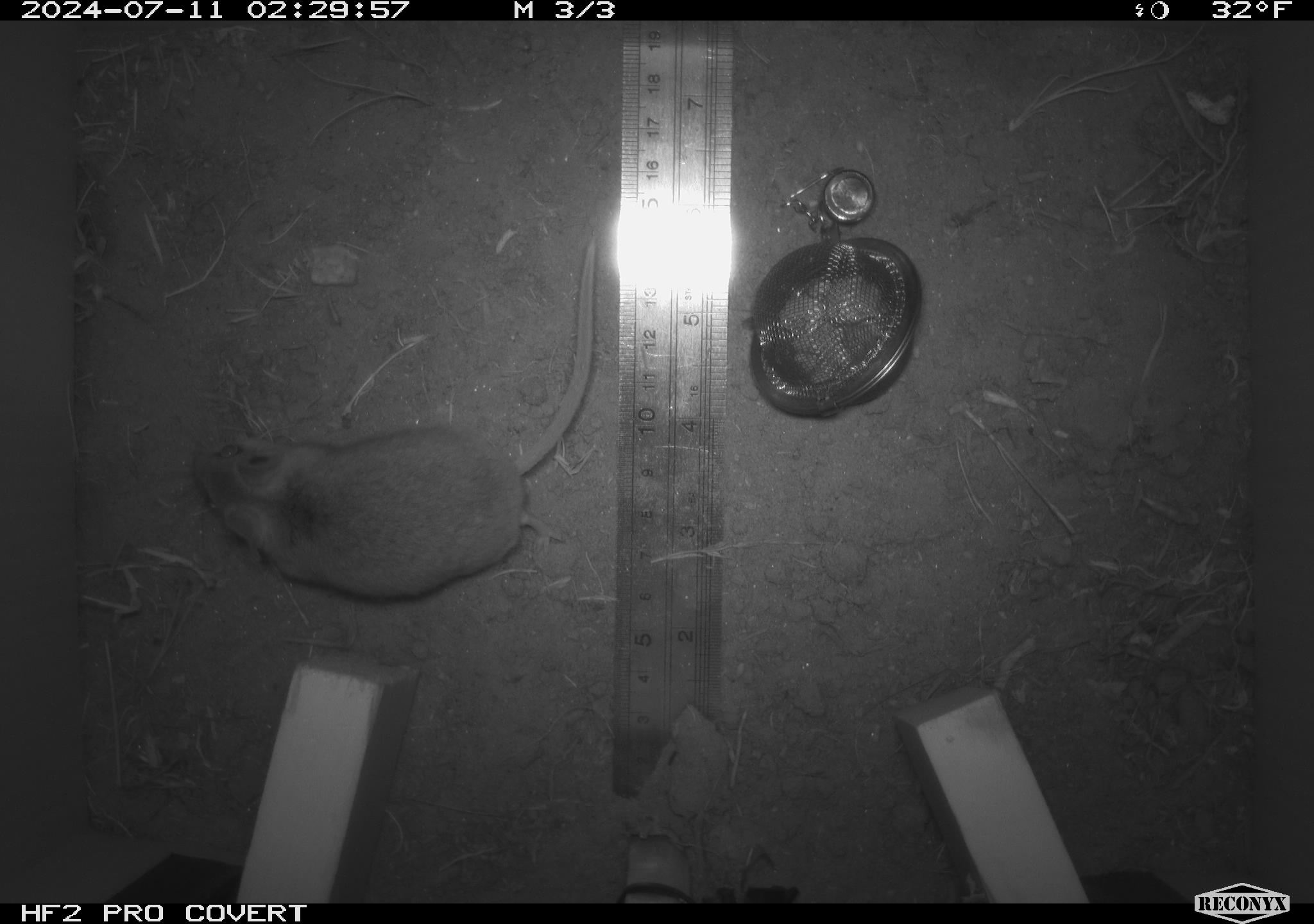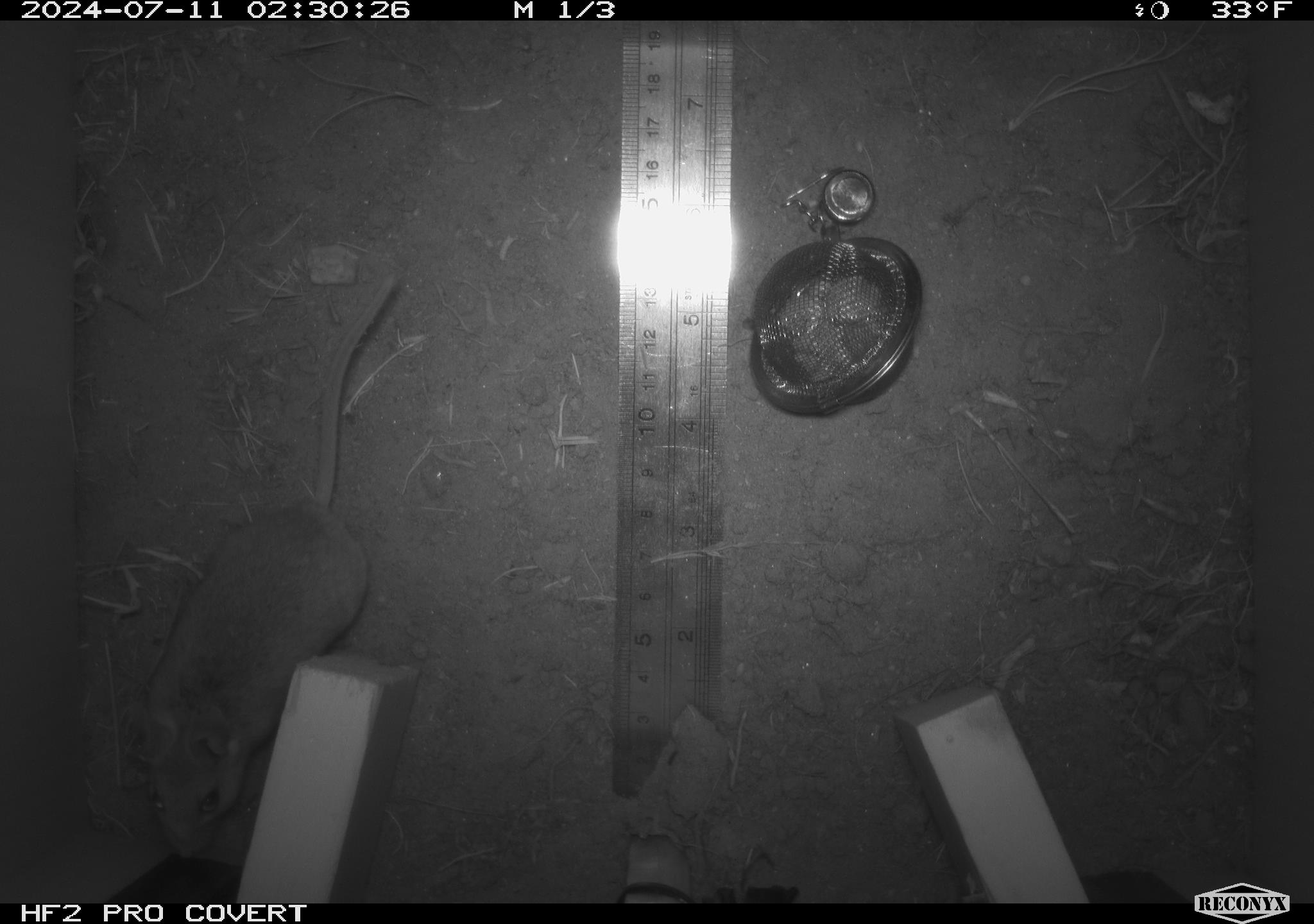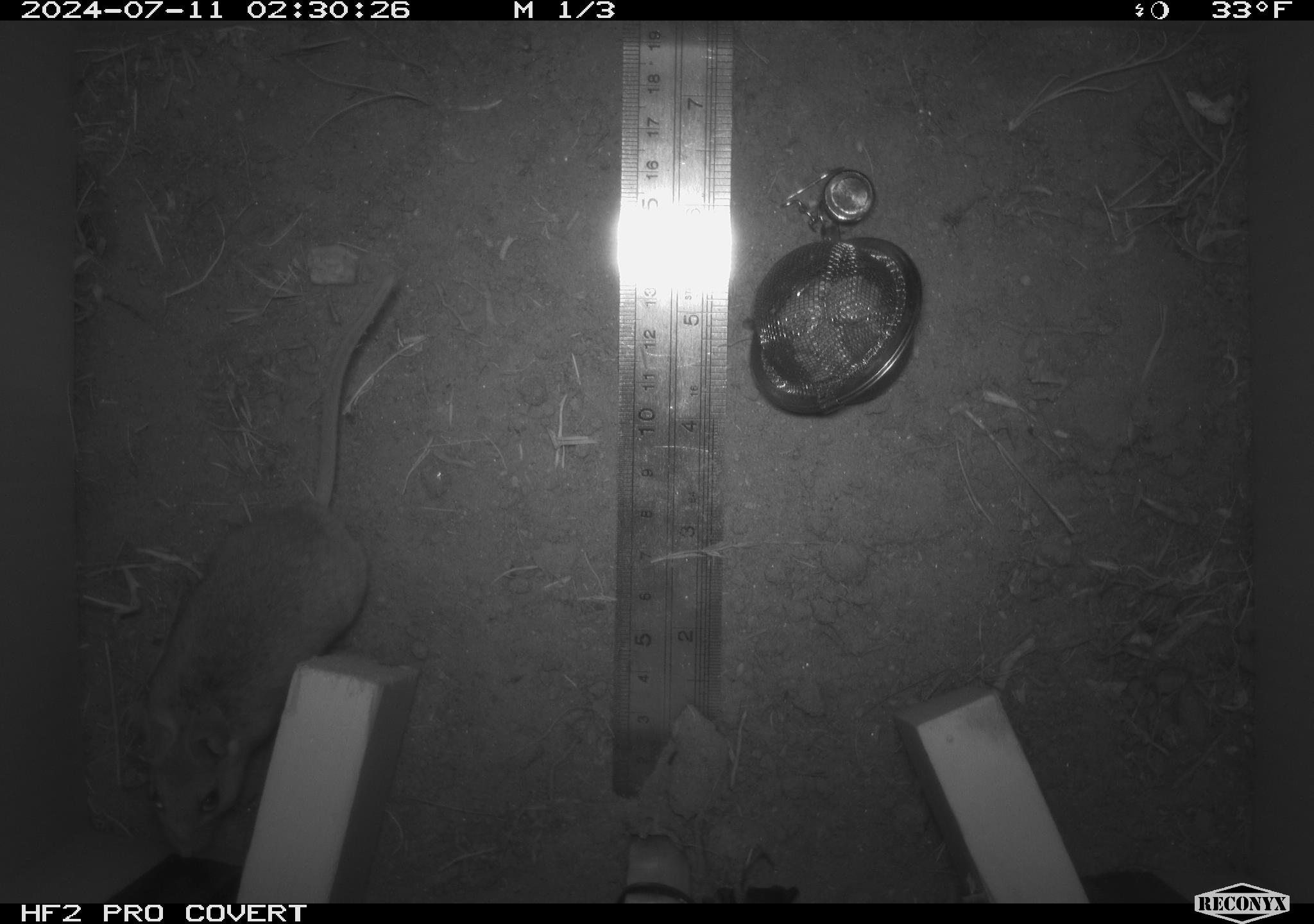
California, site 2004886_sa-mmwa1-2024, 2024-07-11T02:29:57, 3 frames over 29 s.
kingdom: Animalia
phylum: Chordata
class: Mammalia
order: Rodentia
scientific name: Rodentia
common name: mouse species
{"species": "mouse species (Rodentia)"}